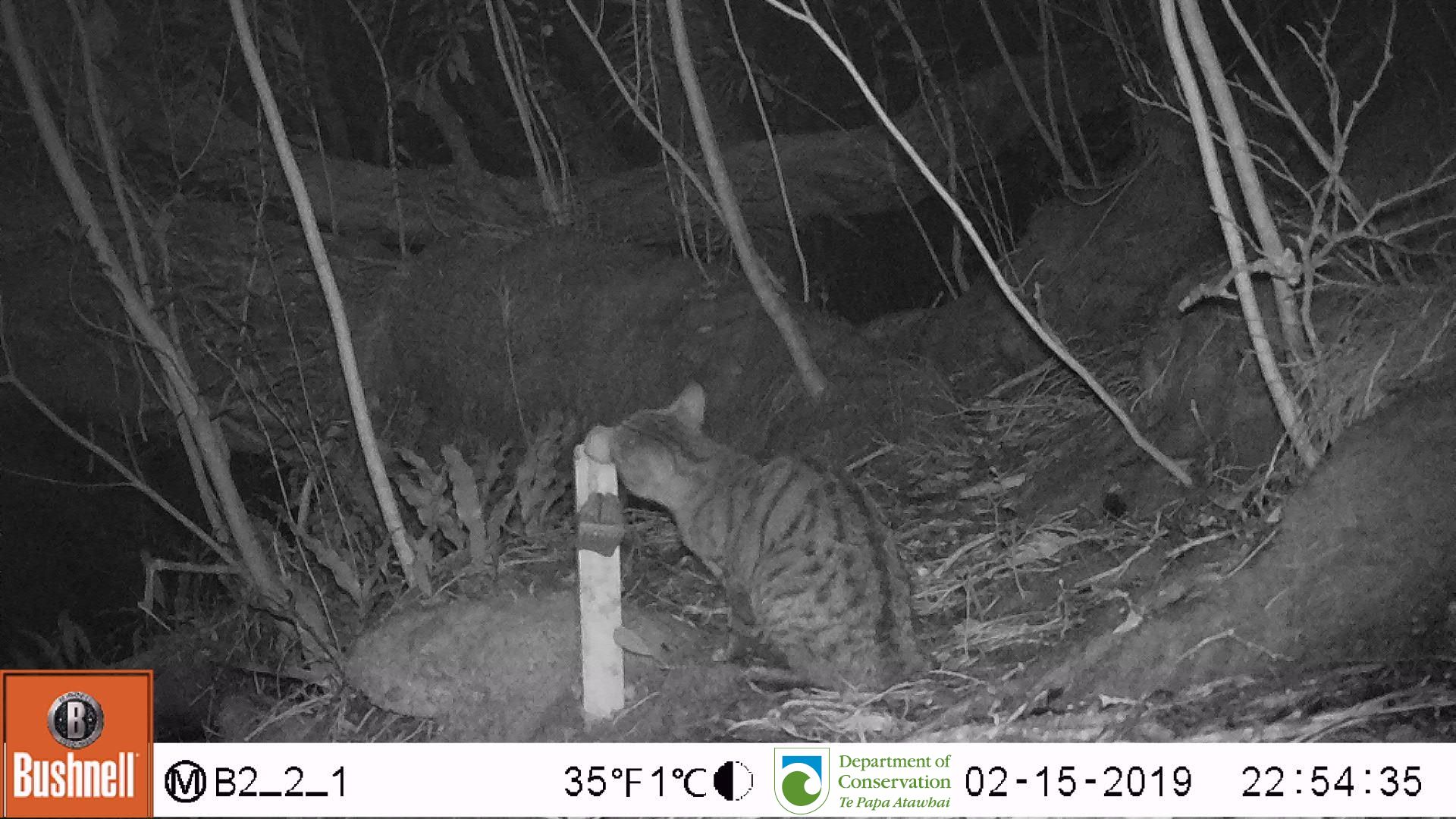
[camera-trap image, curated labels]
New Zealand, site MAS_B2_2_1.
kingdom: Animalia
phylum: Chordata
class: Mammalia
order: Carnivora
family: Felidae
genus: Felis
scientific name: Felis catus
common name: domestic cat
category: cat